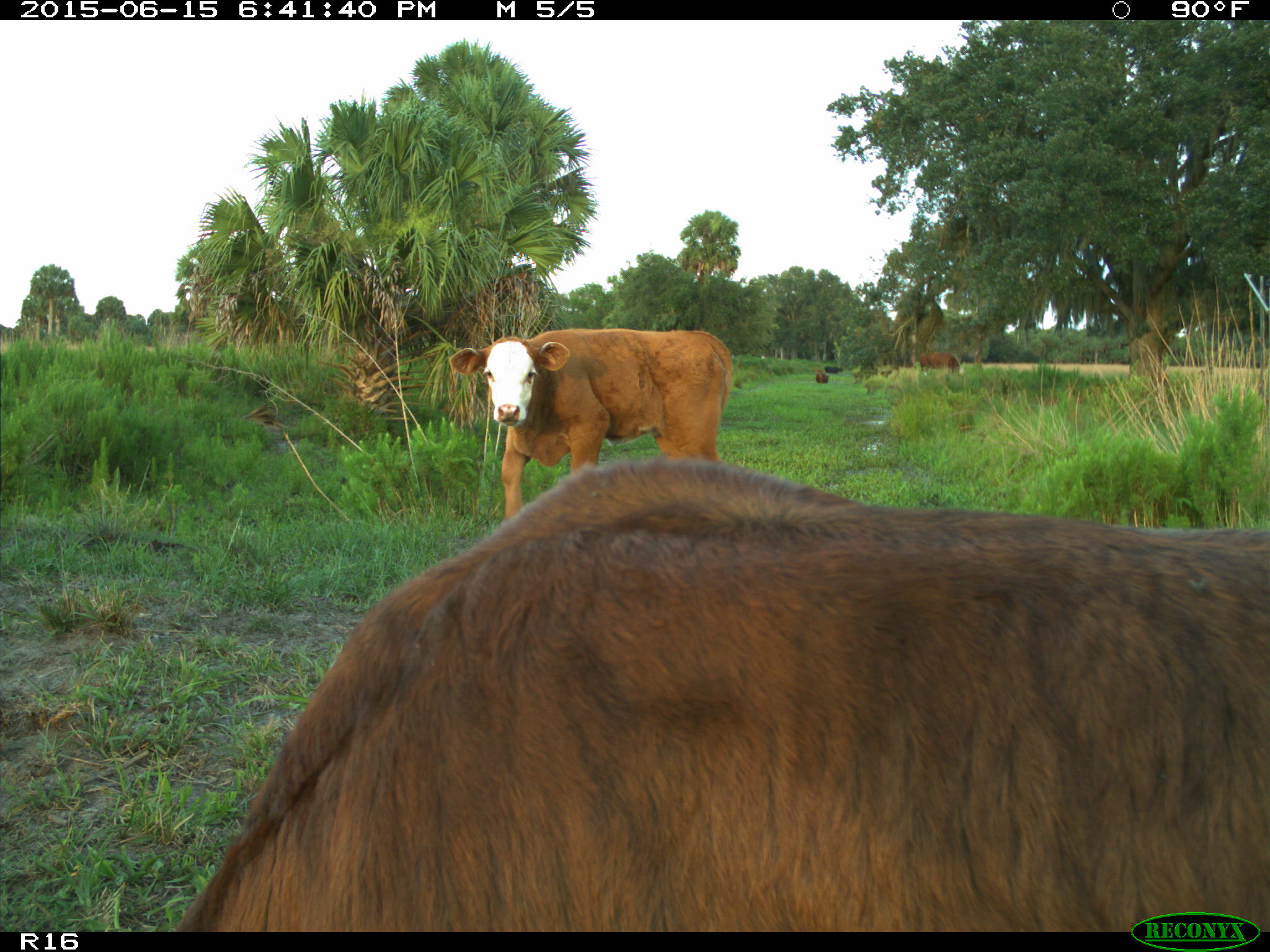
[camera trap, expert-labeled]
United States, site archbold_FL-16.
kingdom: Animalia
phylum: Chordata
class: Mammalia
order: Artiodactyla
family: Bovidae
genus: Bos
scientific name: Bos taurus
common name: domestic cow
Bos taurus (domestic cow).